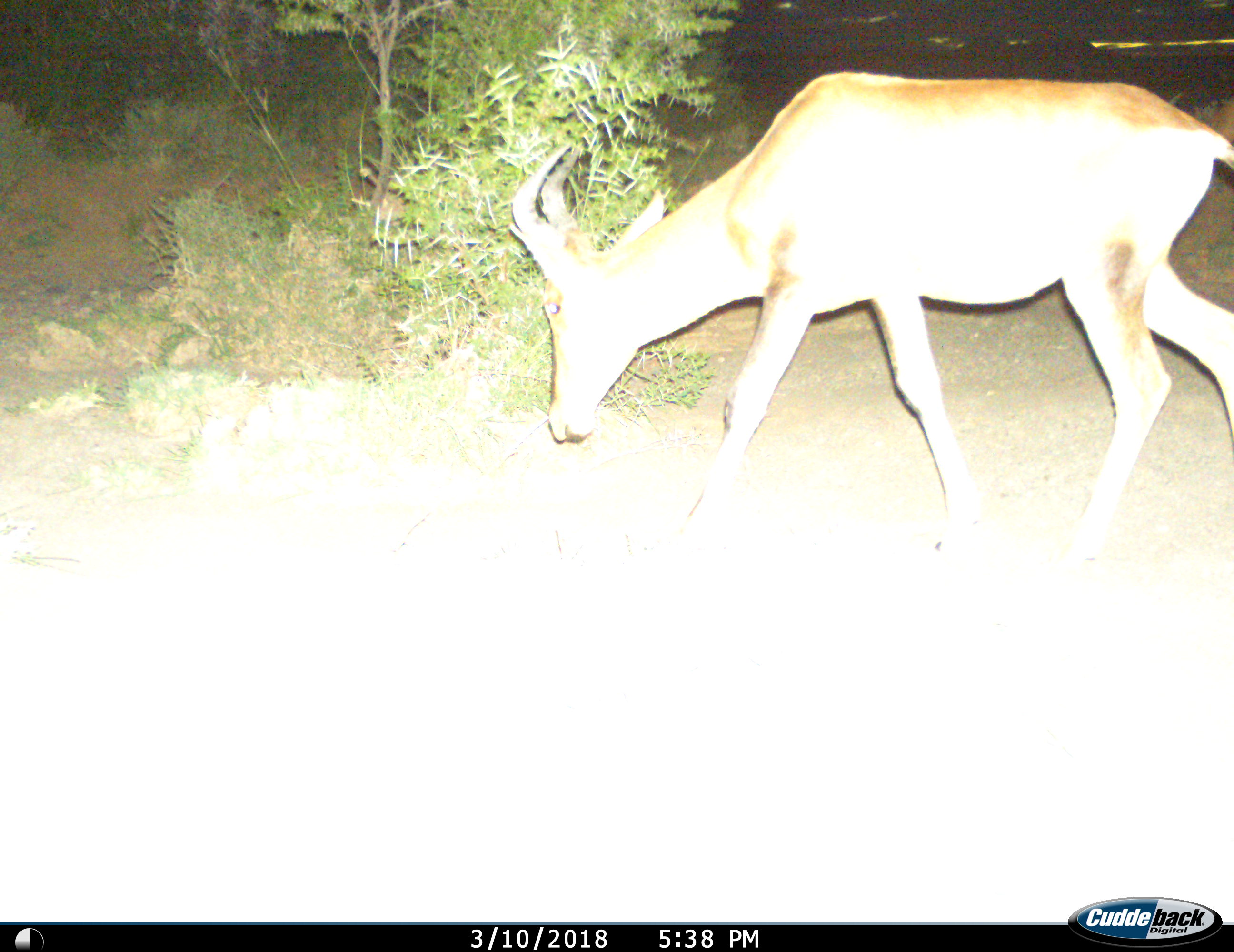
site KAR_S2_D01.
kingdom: Animalia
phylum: Chordata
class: Mammalia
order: Artiodactyla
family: Bovidae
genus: Alcelaphus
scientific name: Alcelaphus buselaphus caama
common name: red hartebeest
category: hartebeestred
Hartebeestred (red hartebeest) (Alcelaphus buselaphus caama), count 1. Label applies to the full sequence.